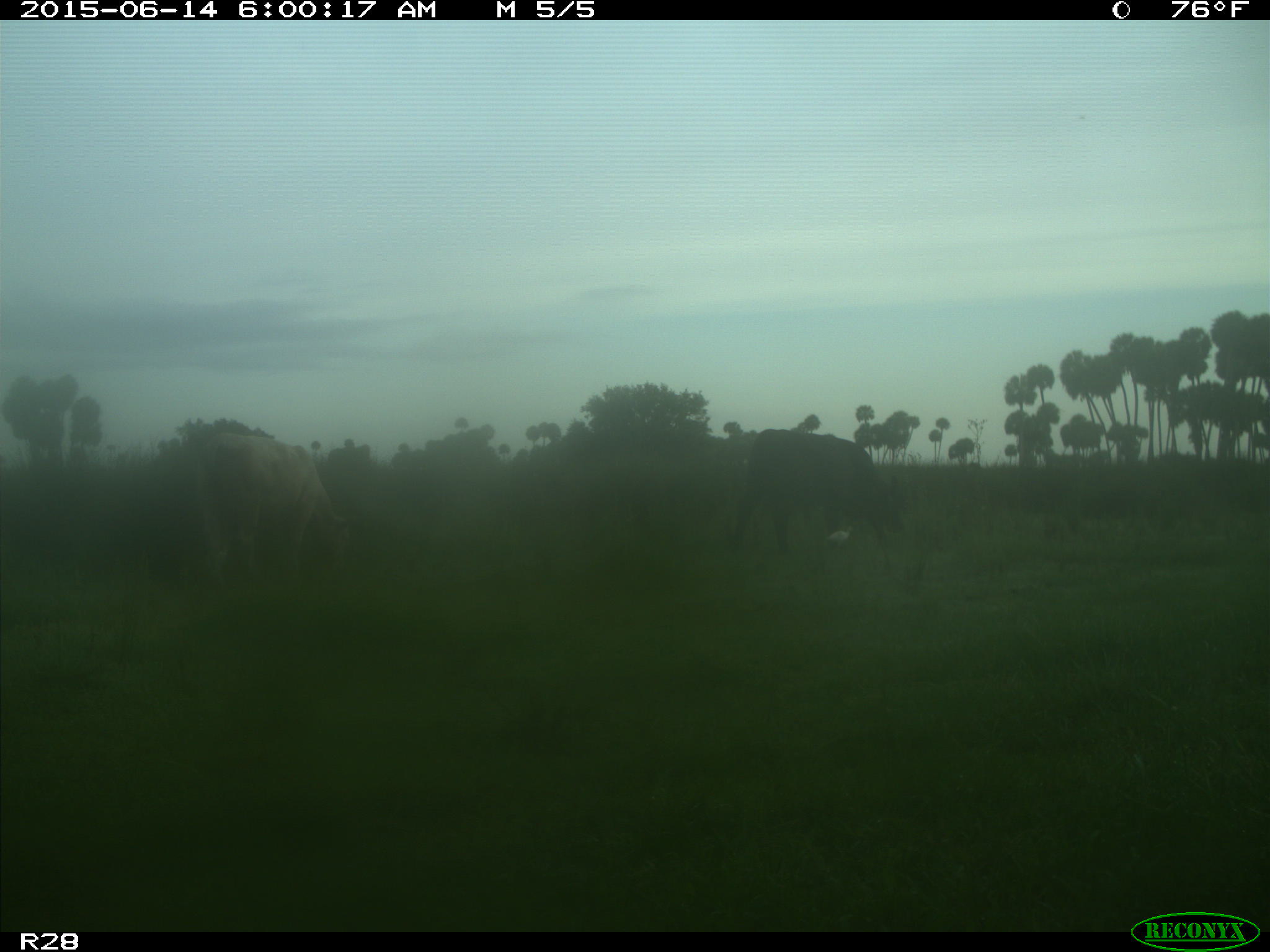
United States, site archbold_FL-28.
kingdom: Animalia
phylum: Chordata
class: Mammalia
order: Artiodactyla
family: Bovidae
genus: Bos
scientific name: Bos taurus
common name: domestic cow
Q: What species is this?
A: Bos taurus (domestic cow).